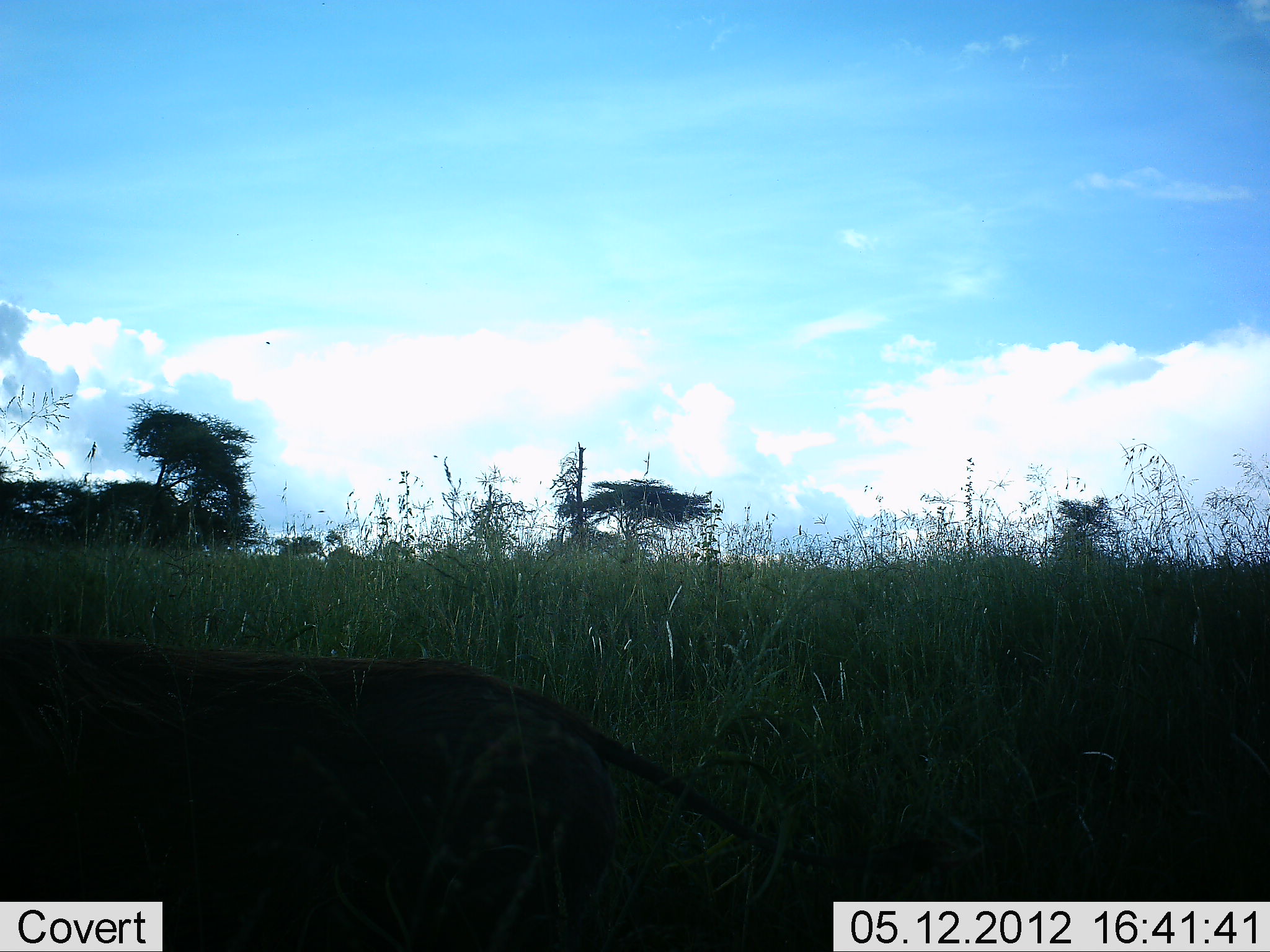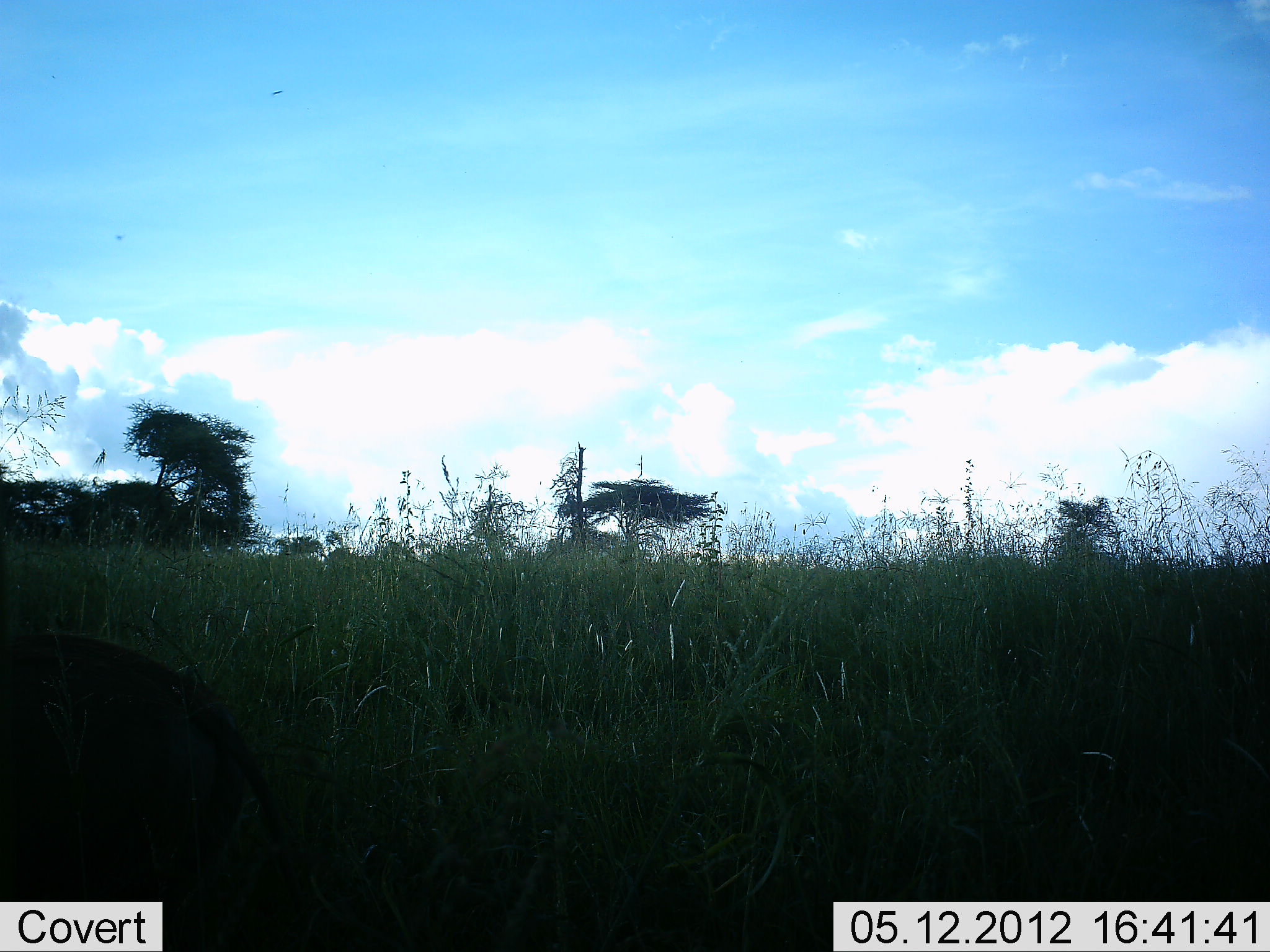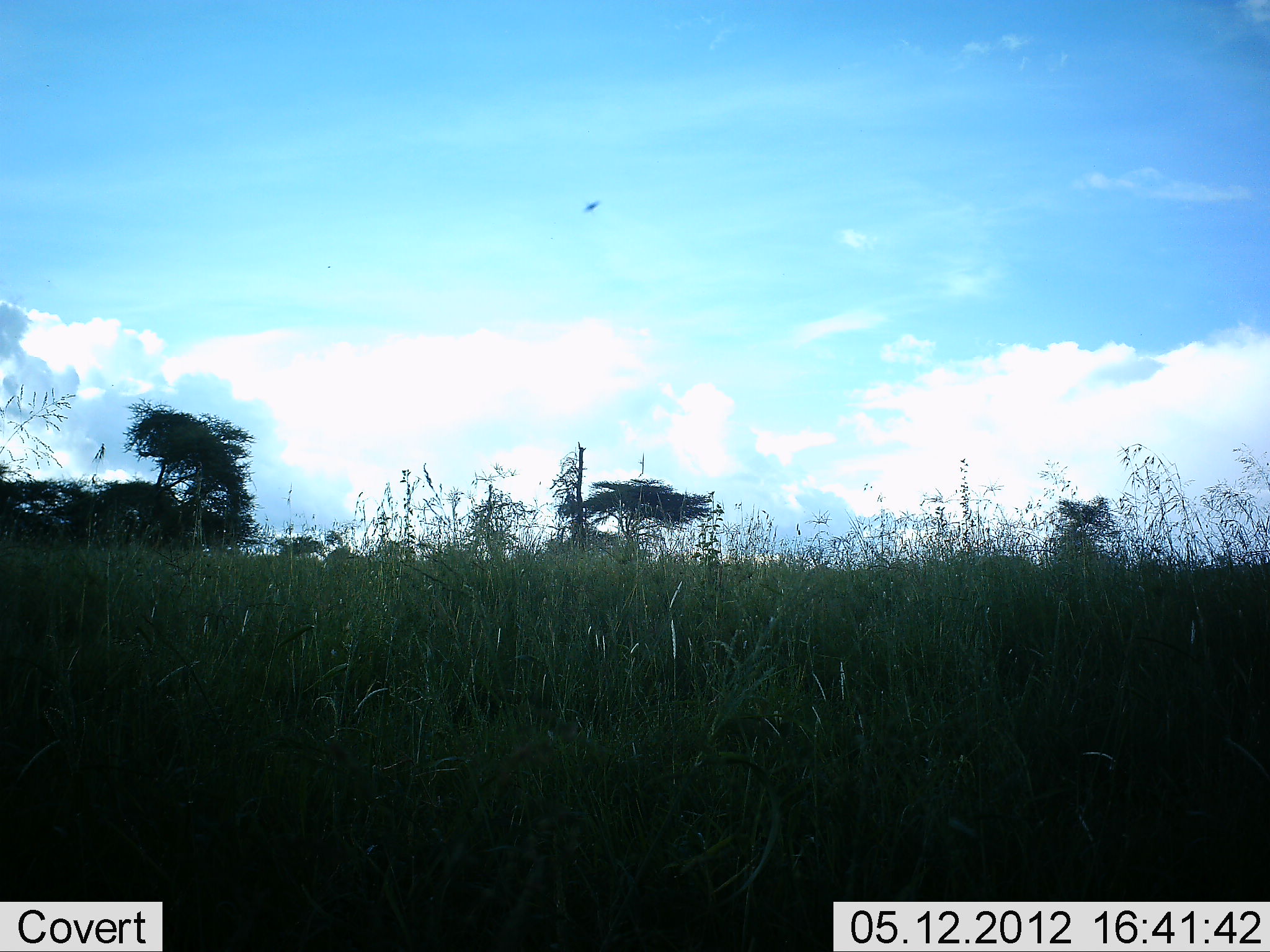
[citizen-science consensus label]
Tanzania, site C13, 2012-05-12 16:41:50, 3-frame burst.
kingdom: Animalia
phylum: Chordata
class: Mammalia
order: Artiodactyla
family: Suidae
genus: Phacochoerus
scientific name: Phacochoerus africanus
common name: warthog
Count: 1.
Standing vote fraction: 0%.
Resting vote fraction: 0%.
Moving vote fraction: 100%.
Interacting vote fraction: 0%.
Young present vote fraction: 0%.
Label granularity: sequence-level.